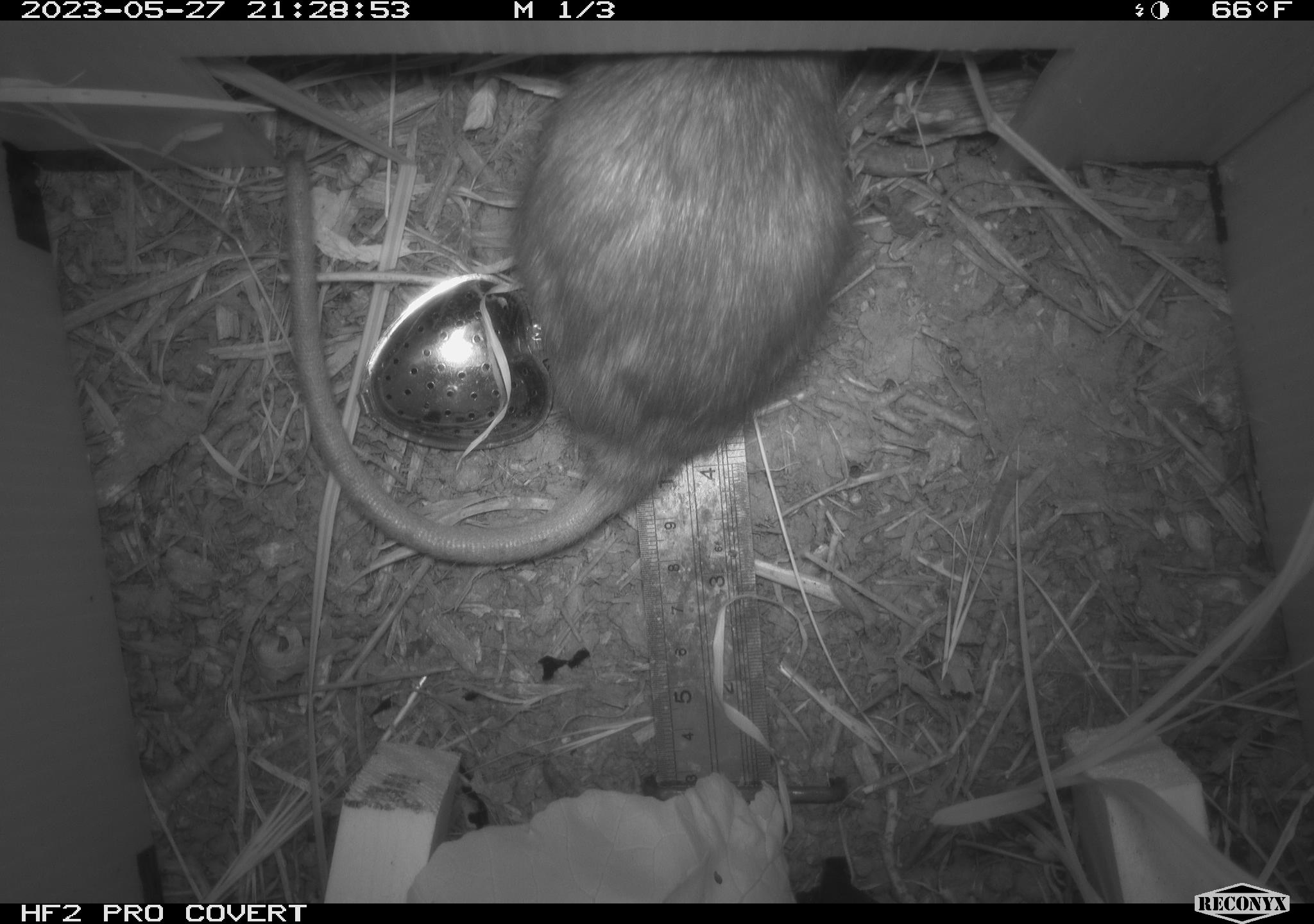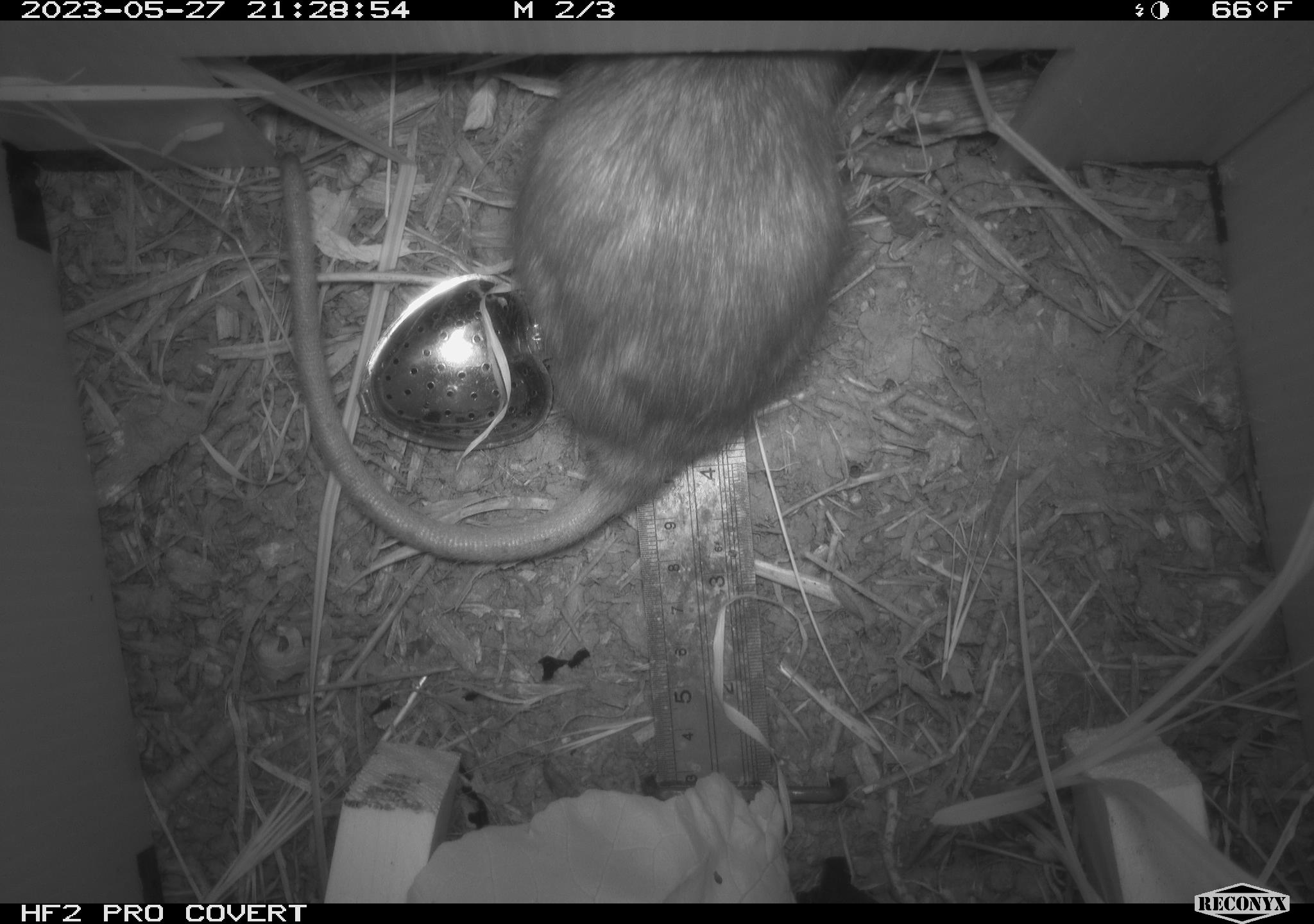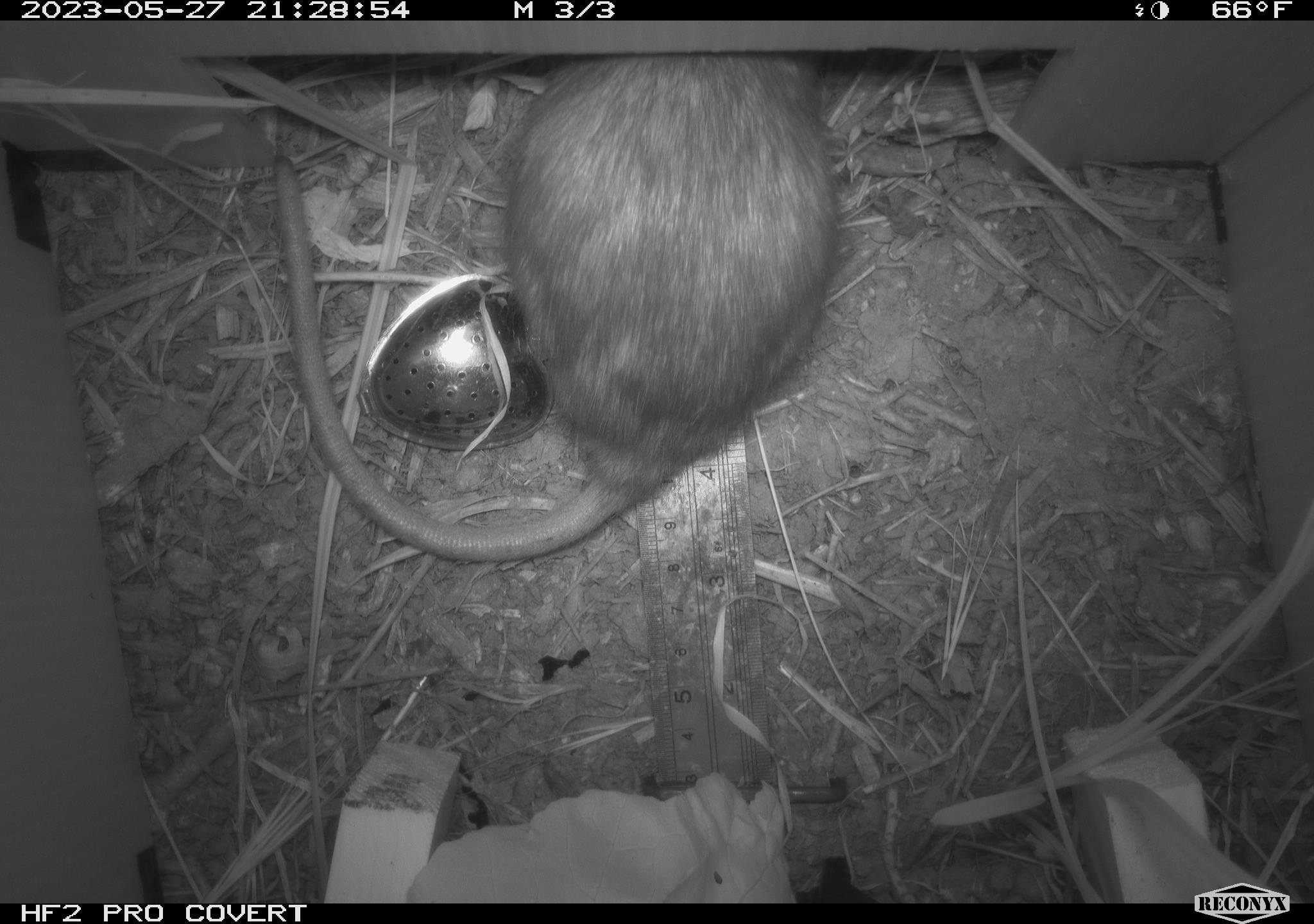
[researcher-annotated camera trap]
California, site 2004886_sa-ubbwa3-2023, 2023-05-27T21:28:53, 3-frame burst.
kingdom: Animalia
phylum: Chordata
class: Mammalia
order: Rodentia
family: Muridae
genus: Rattus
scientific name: Rattus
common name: rat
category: rattus species